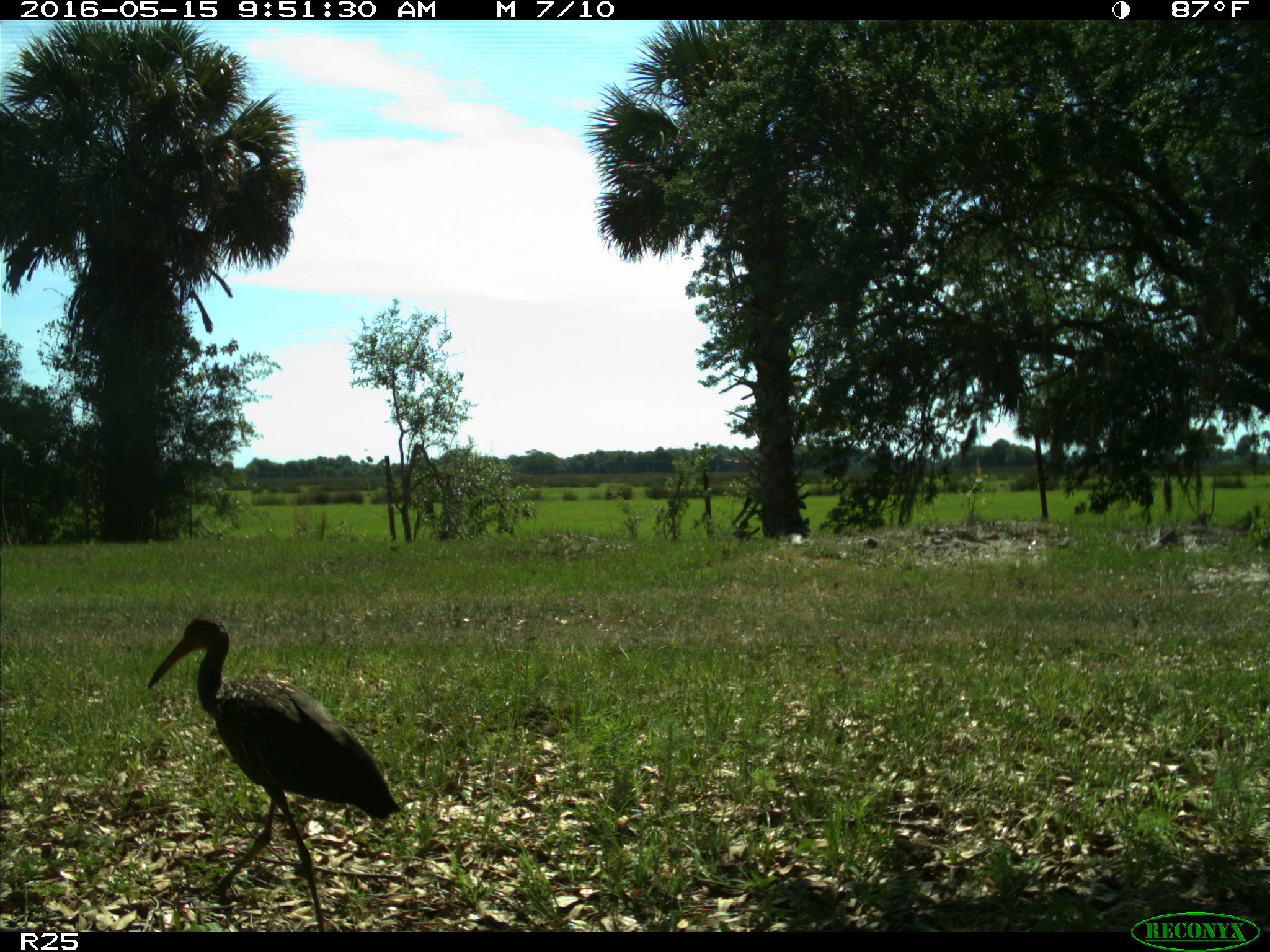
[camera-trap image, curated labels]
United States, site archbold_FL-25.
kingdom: Animalia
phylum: Chordata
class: Aves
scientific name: Aves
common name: birds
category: unidentified bird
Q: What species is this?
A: Unidentified bird (birds) (Aves).